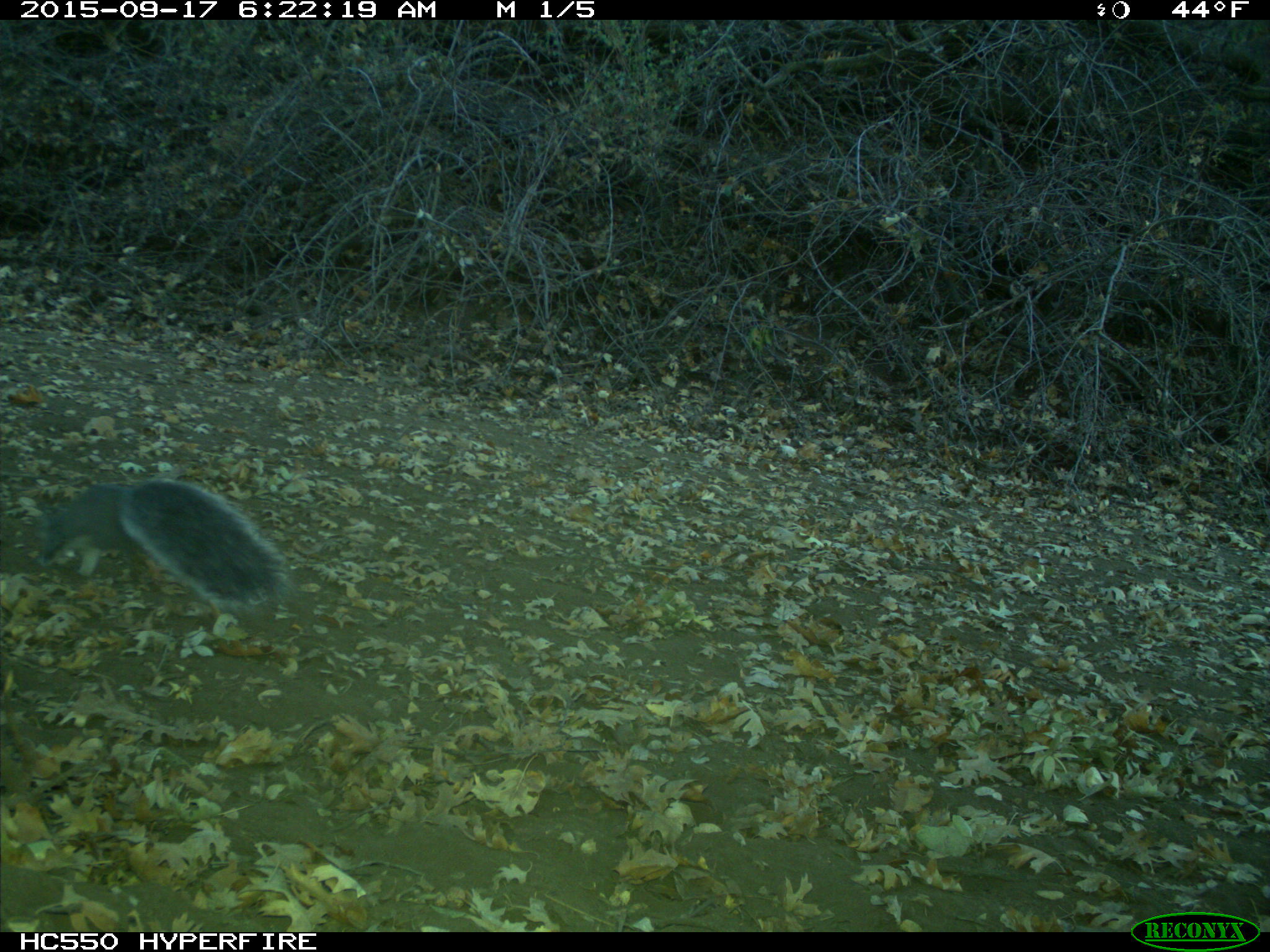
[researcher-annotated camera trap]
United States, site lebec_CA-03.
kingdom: Animalia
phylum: Chordata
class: Mammalia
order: Rodentia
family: Sciuridae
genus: Sciurus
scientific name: Sciurus carolinensis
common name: eastern gray squirrel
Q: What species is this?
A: Sciurus carolinensis (eastern gray squirrel).